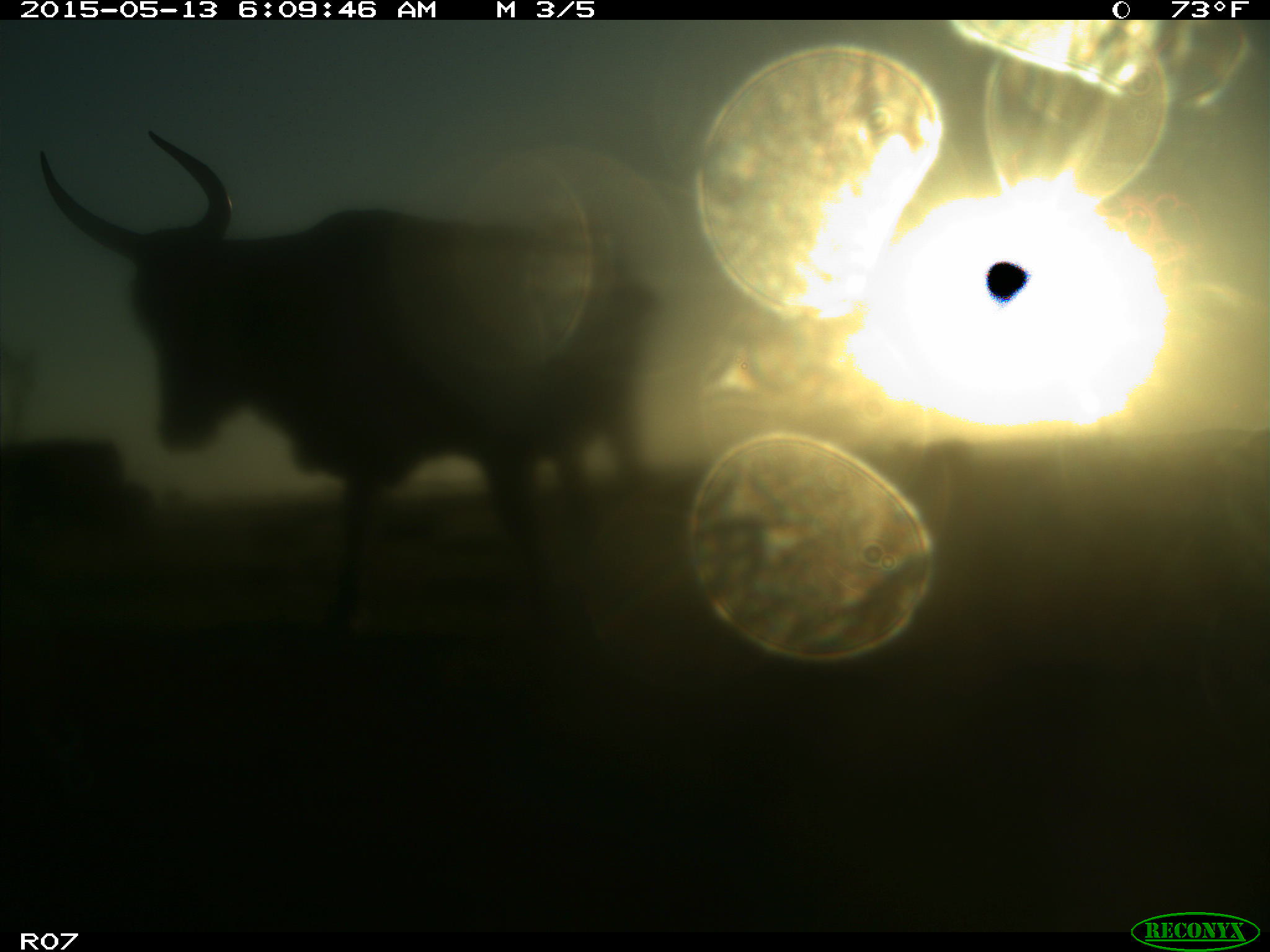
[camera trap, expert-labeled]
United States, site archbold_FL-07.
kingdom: Animalia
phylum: Chordata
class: Mammalia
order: Artiodactyla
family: Bovidae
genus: Bos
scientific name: Bos taurus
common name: domestic cow